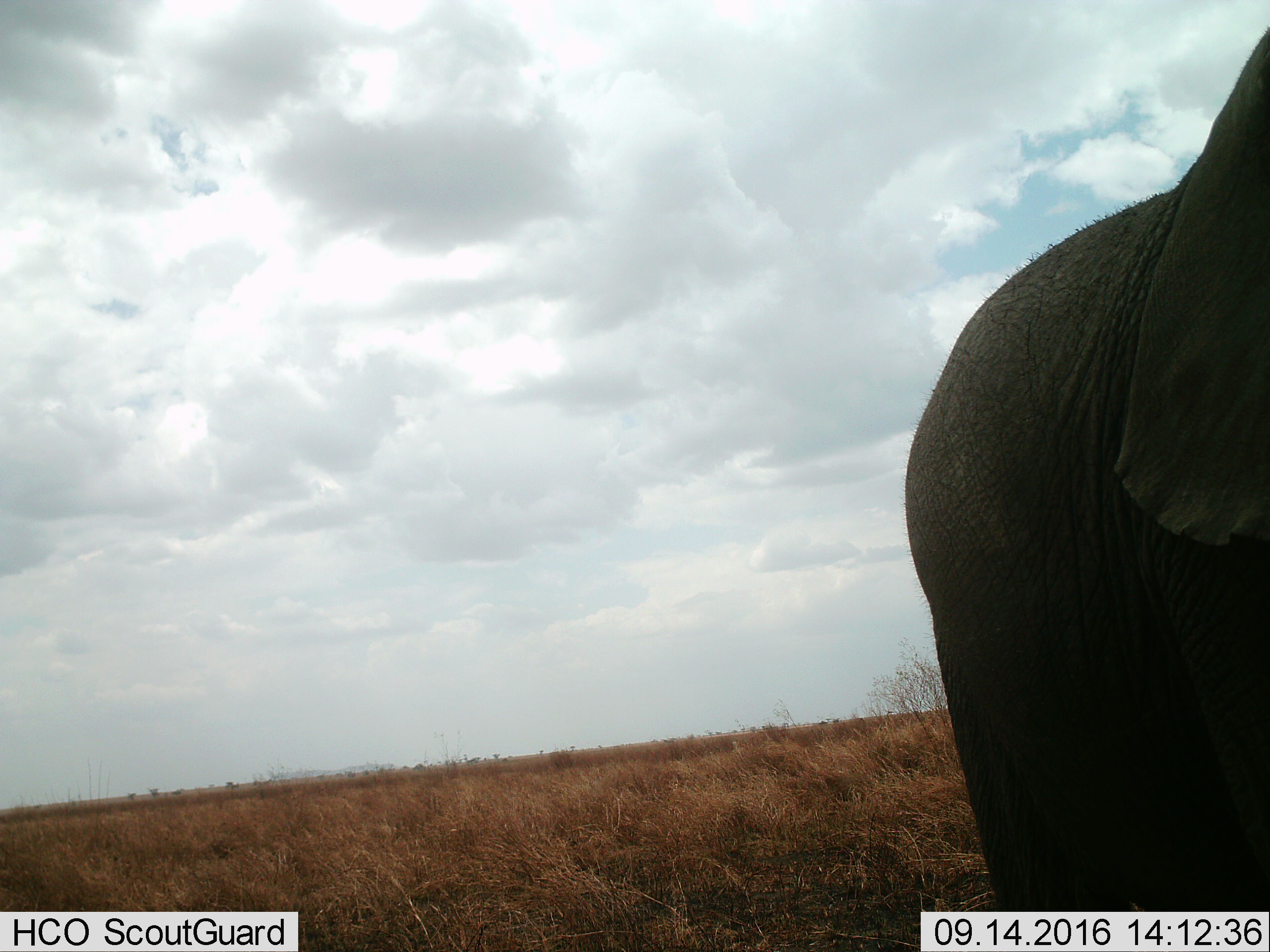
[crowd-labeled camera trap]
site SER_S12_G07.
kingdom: Animalia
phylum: Chordata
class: Mammalia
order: Proboscidea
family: Elephantidae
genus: Loxodonta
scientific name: Loxodonta africana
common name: african bush elephant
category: elephant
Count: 1.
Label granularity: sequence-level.